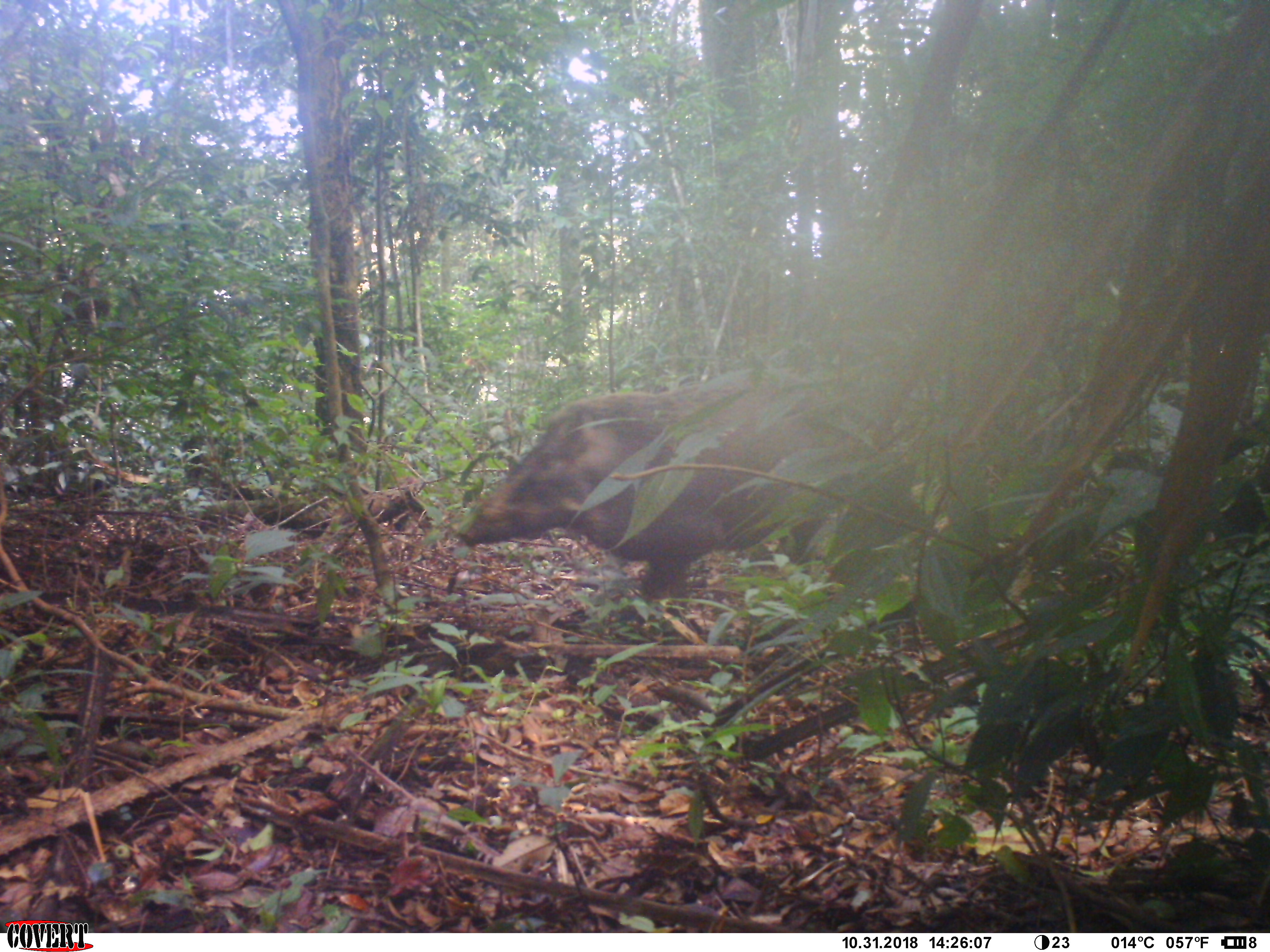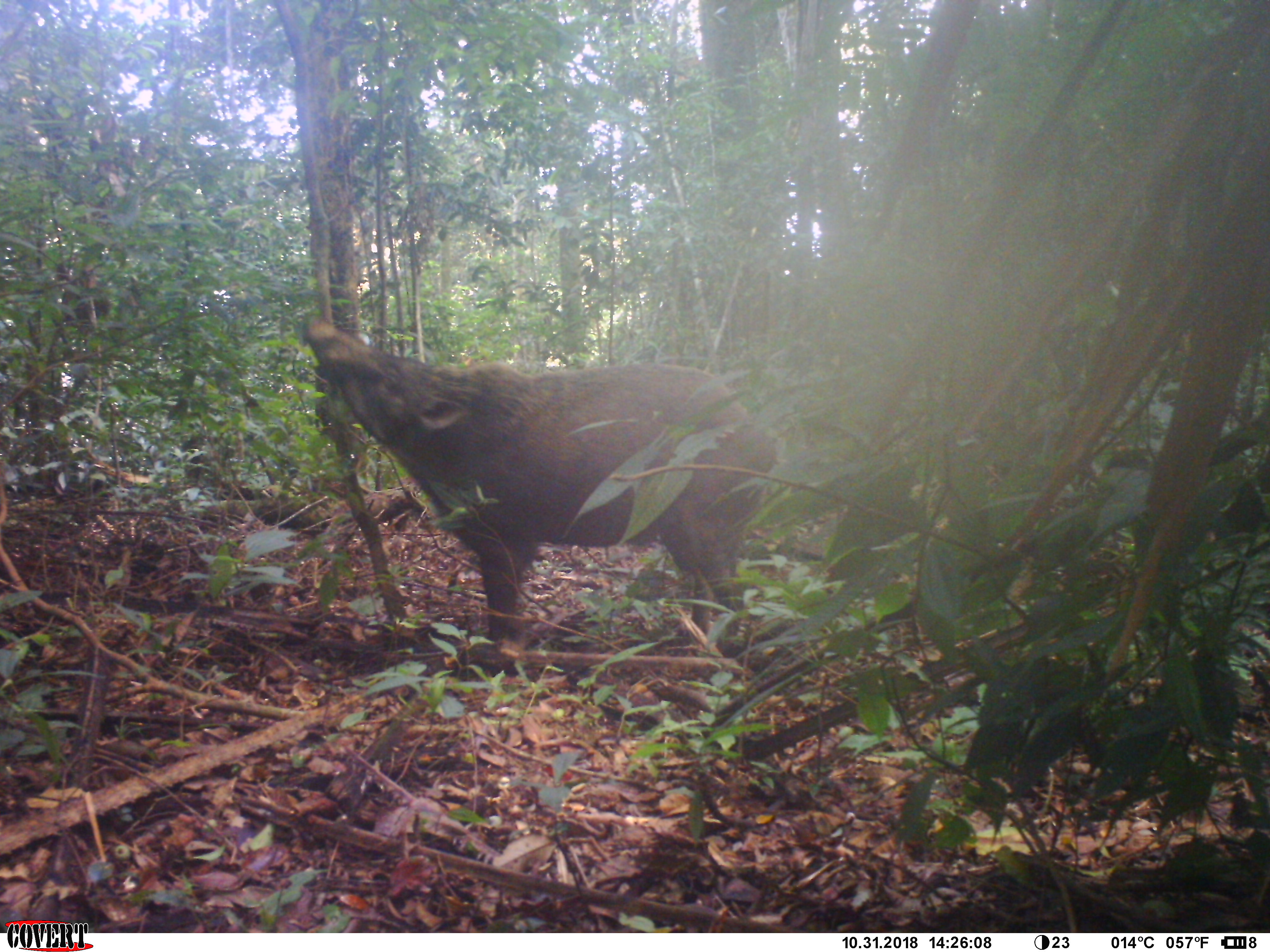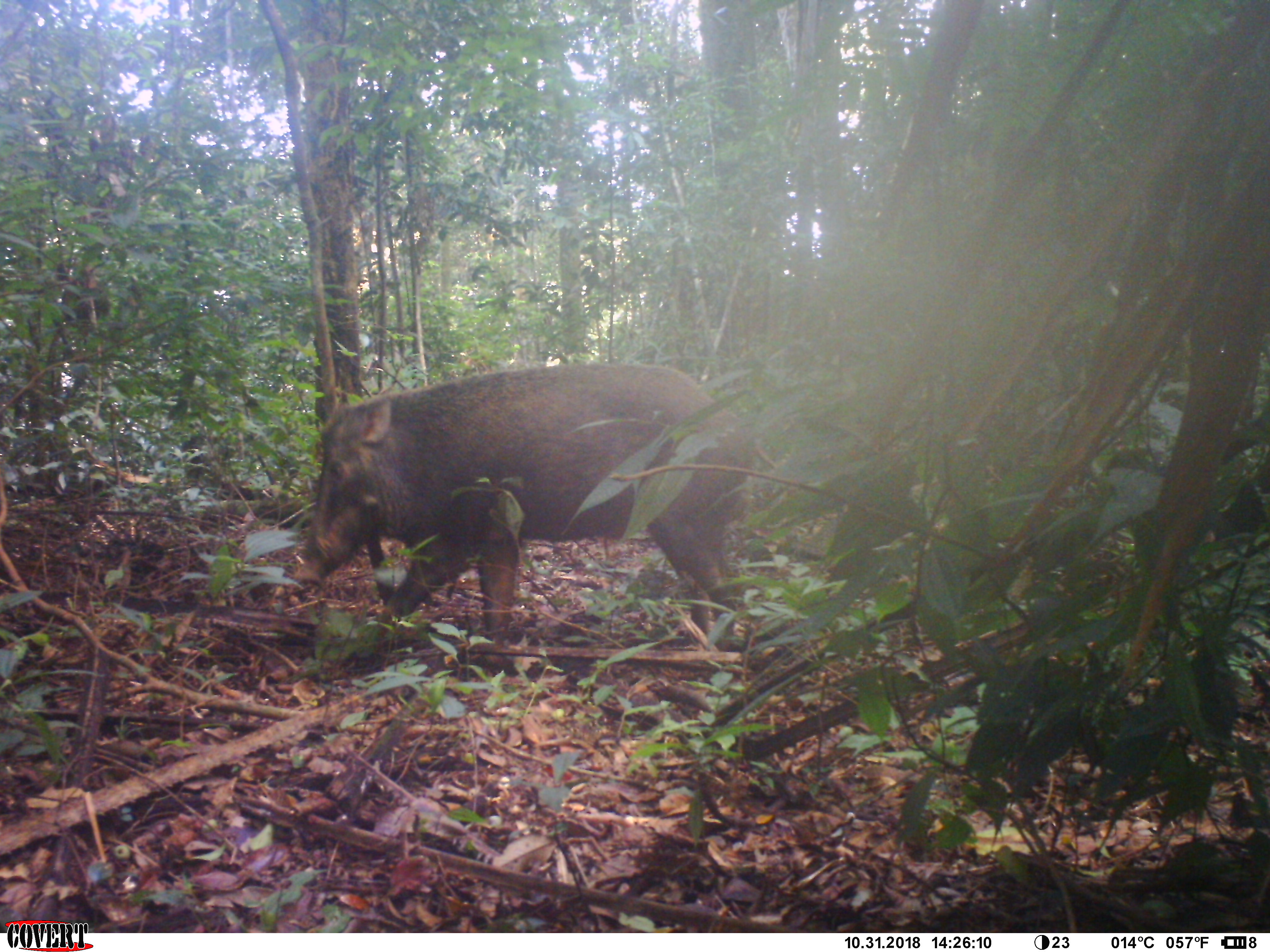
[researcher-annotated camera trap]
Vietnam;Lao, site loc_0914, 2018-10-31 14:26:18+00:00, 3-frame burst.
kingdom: Animalia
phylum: Chordata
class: Mammalia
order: Artiodactyla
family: Suidae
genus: Sus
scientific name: Sus scrofa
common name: eurasian wild pig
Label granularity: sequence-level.